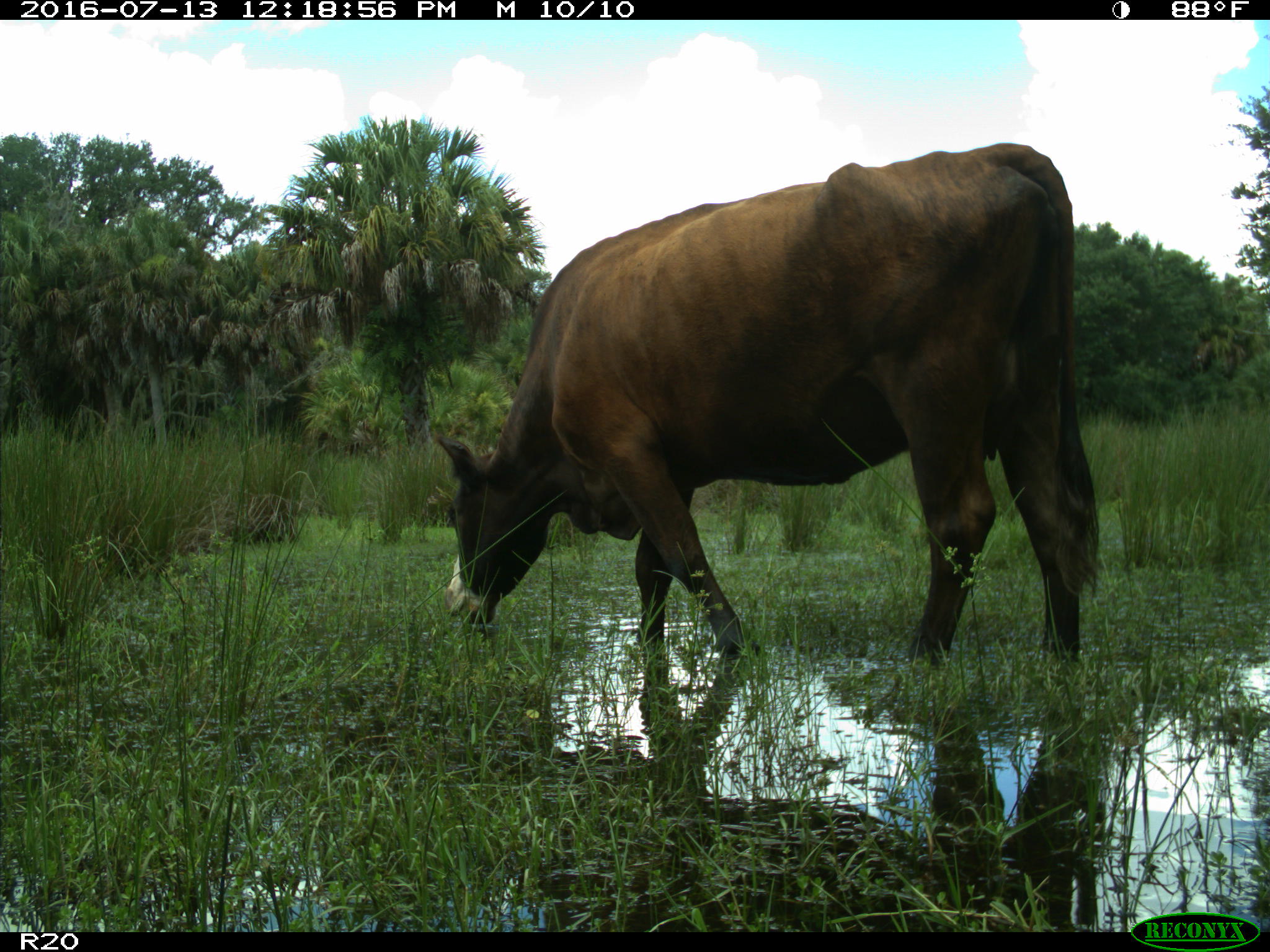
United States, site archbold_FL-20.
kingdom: Animalia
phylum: Chordata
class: Mammalia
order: Artiodactyla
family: Bovidae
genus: Bos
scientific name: Bos taurus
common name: domestic cow